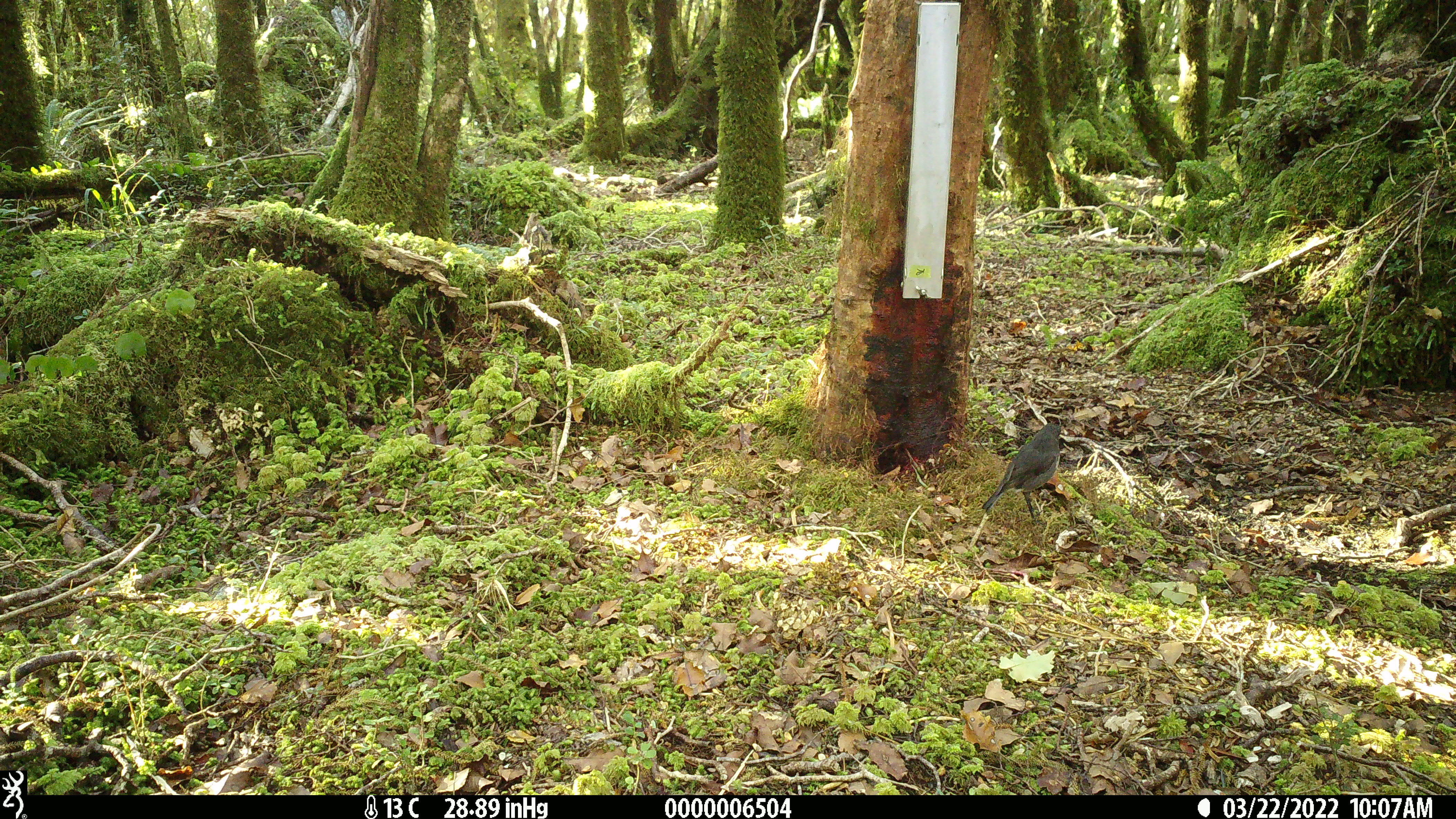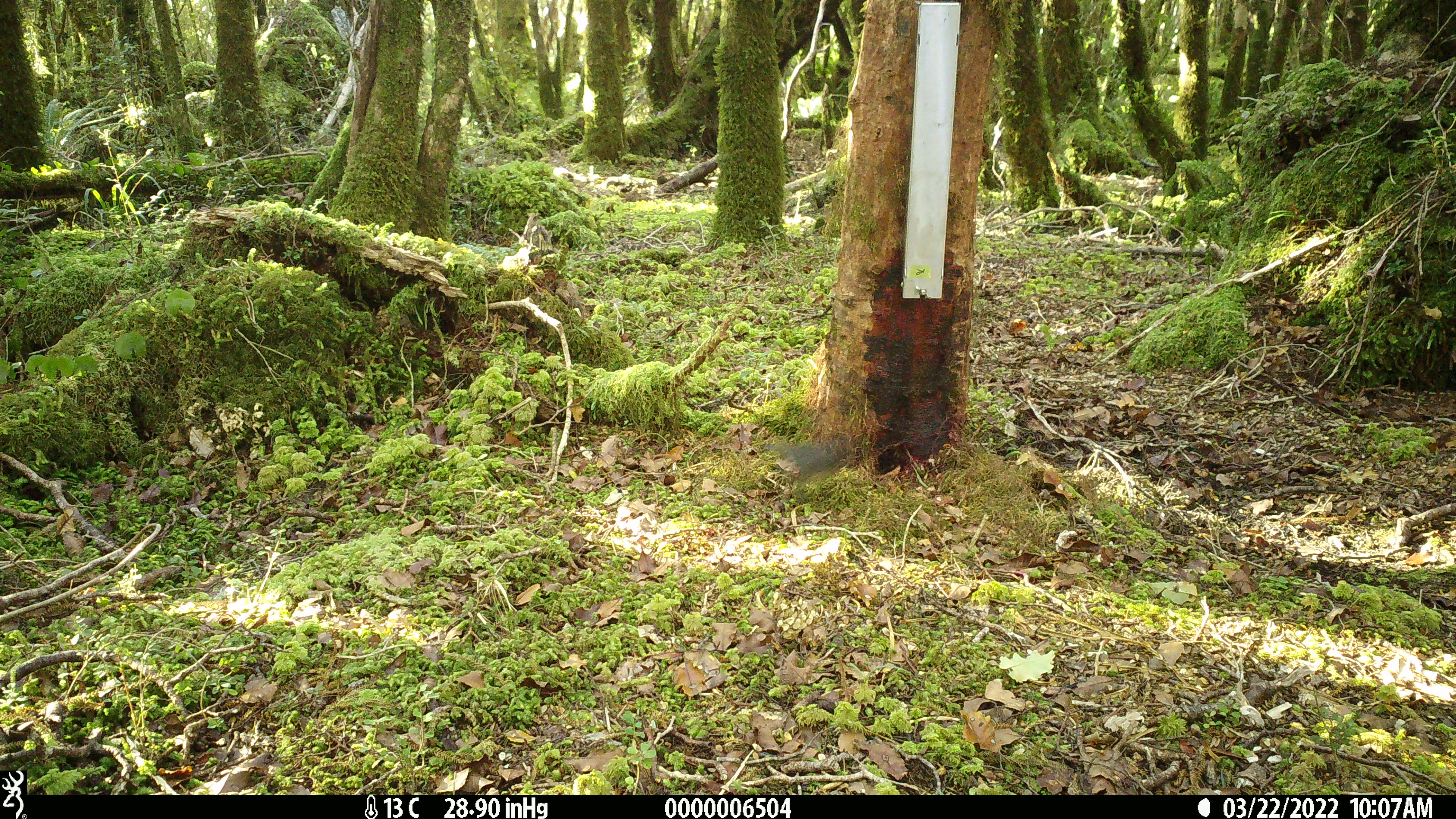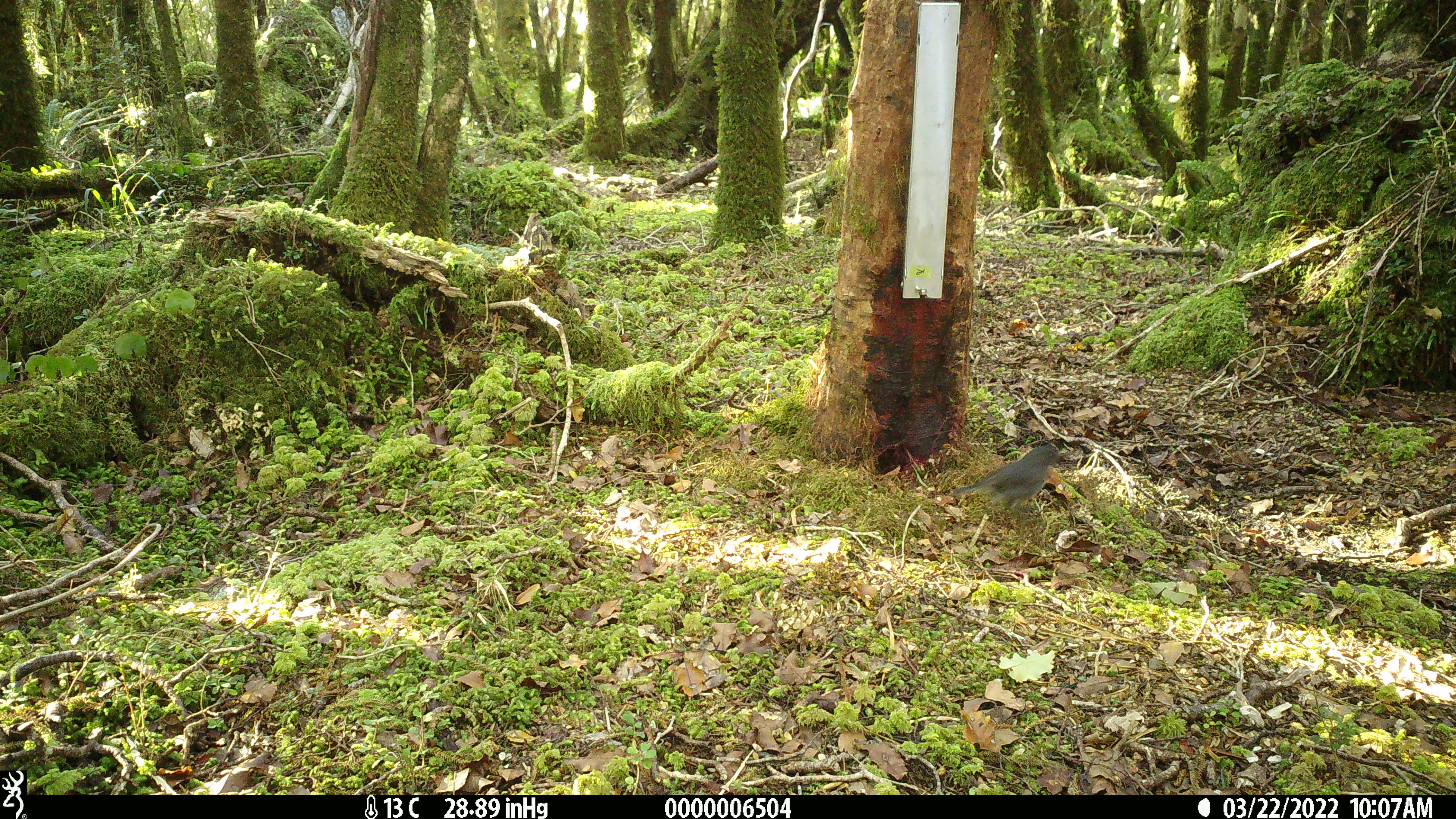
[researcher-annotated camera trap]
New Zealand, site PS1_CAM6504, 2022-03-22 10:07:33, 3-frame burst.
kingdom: Animalia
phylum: Chordata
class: Aves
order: Passeriformes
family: Petroicidae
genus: Petroica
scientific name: Petroica australis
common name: new zealand robin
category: robin